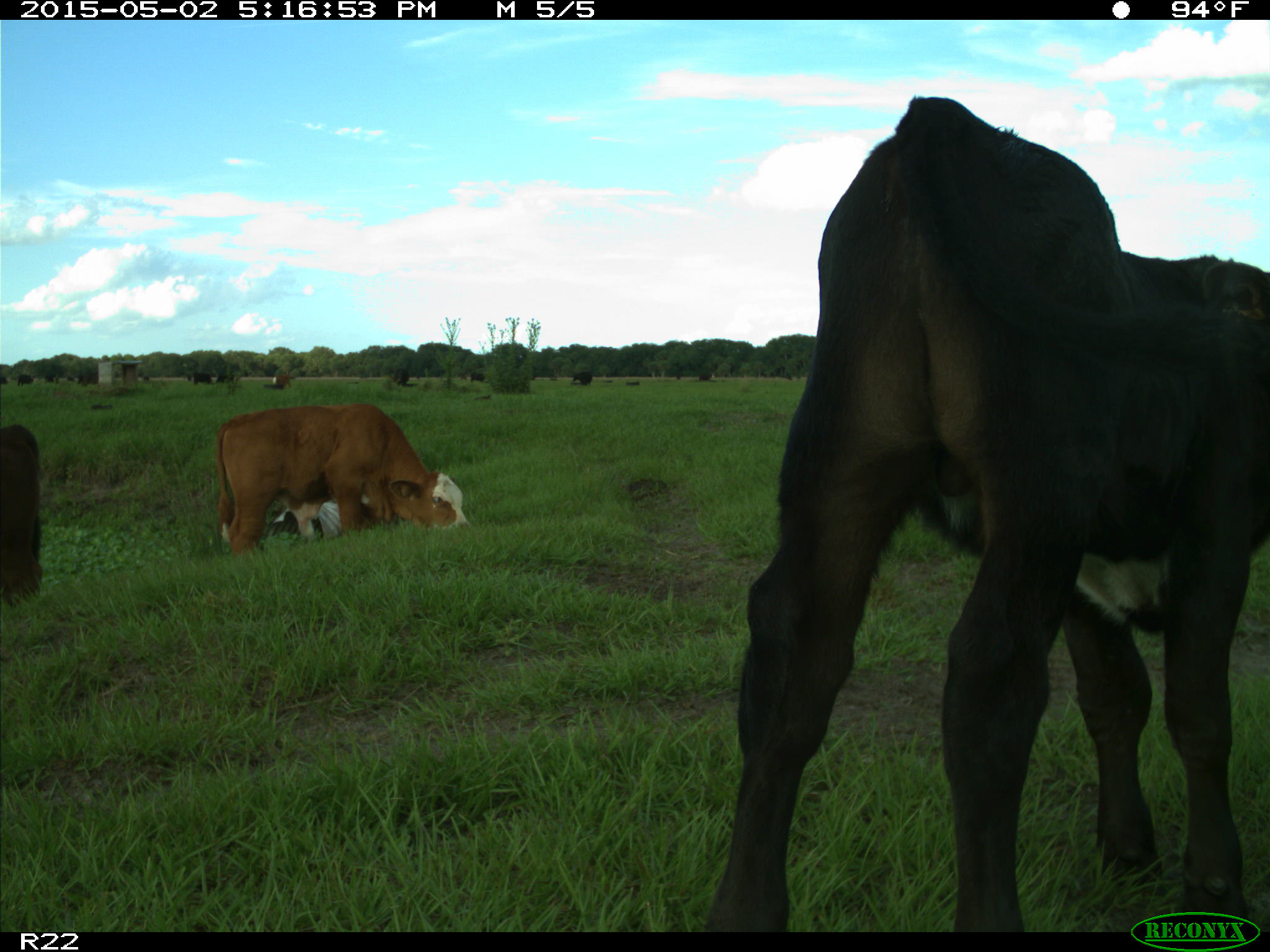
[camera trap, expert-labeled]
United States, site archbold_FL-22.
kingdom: Animalia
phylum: Chordata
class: Mammalia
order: Artiodactyla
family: Bovidae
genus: Bos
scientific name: Bos taurus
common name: domestic cow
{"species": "Bos taurus (domestic cow)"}